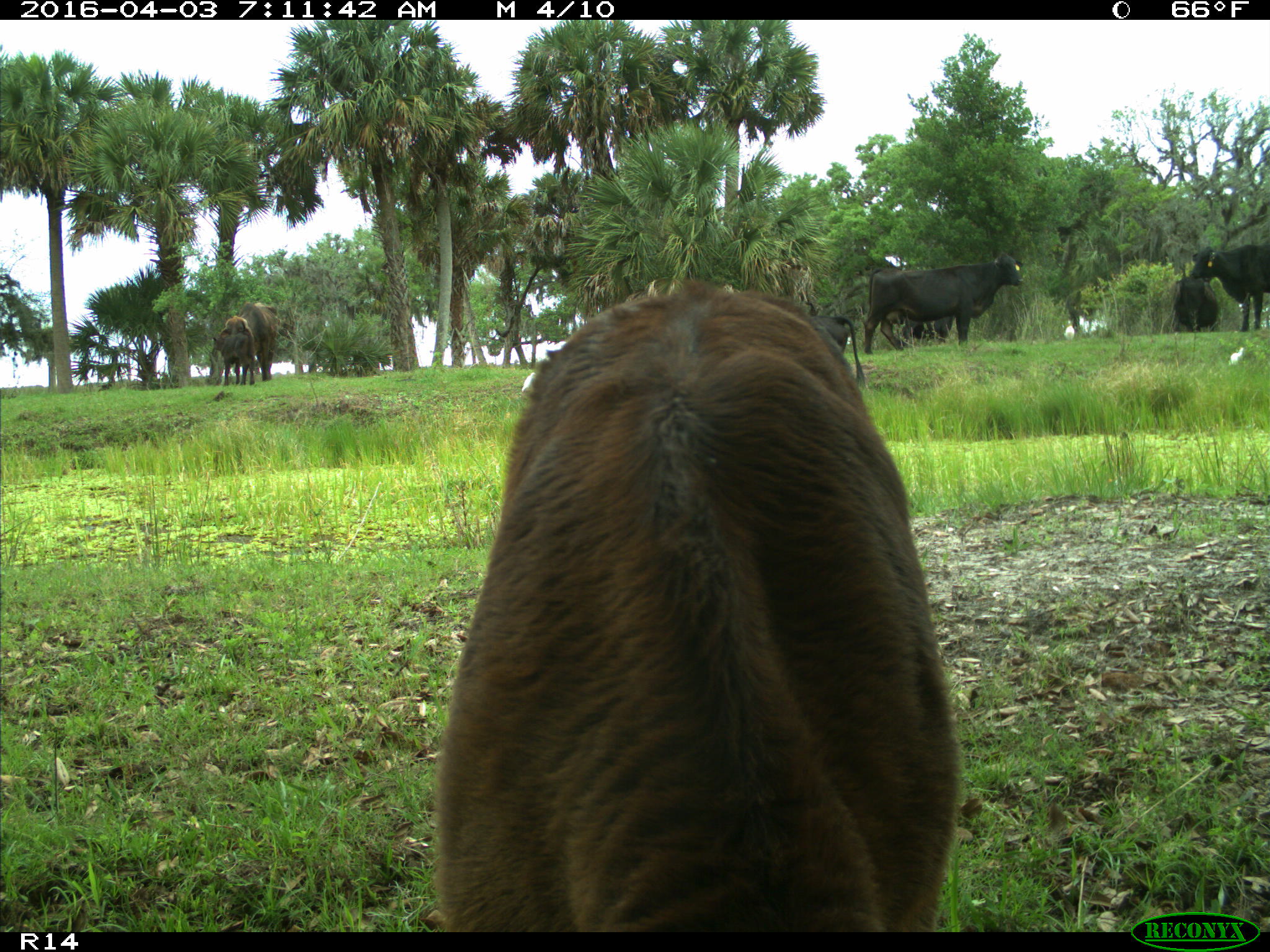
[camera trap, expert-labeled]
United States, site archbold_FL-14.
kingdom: Animalia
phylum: Chordata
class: Mammalia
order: Artiodactyla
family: Bovidae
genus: Bos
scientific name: Bos taurus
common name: domestic cow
Bos taurus (domestic cow).